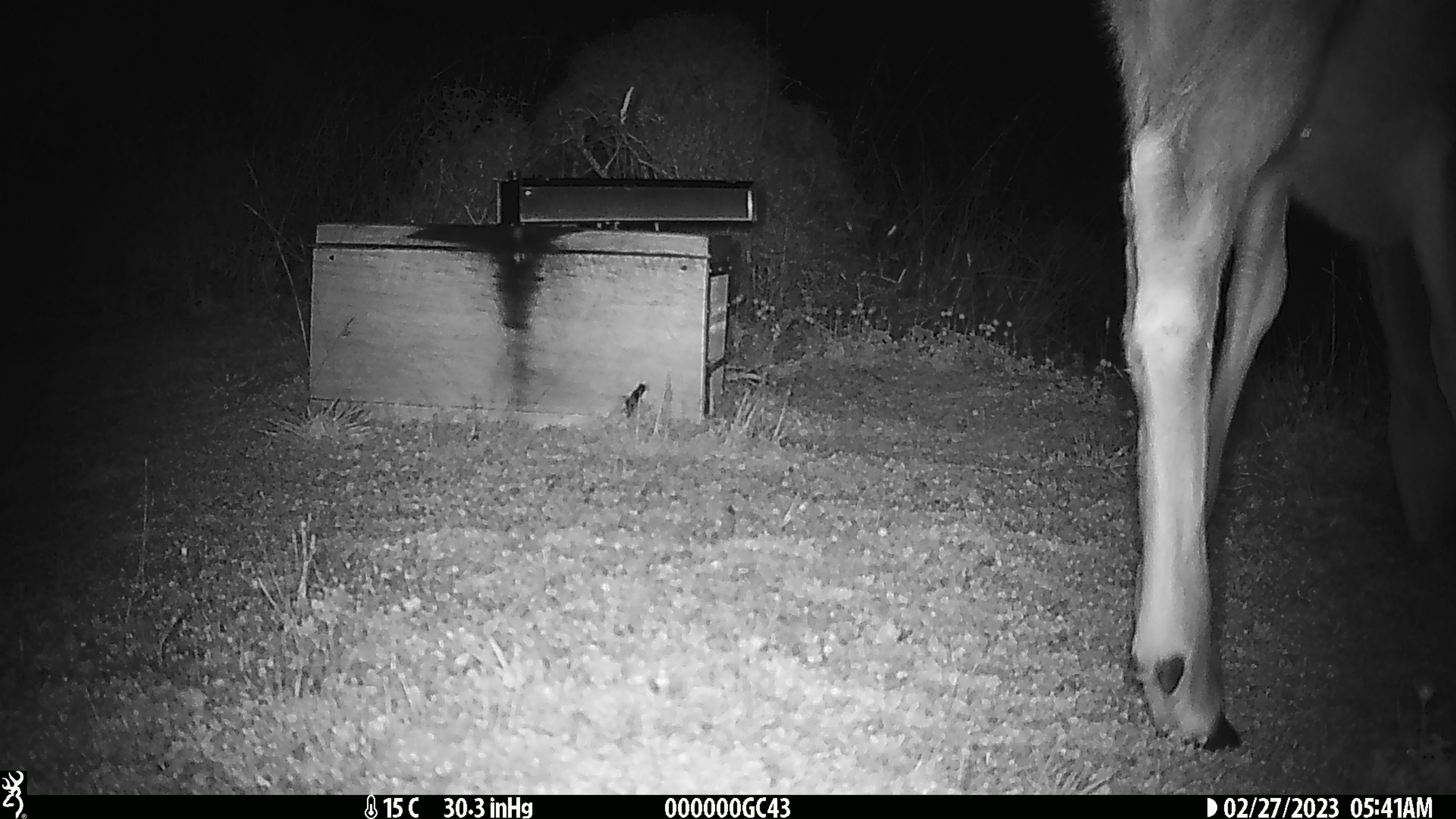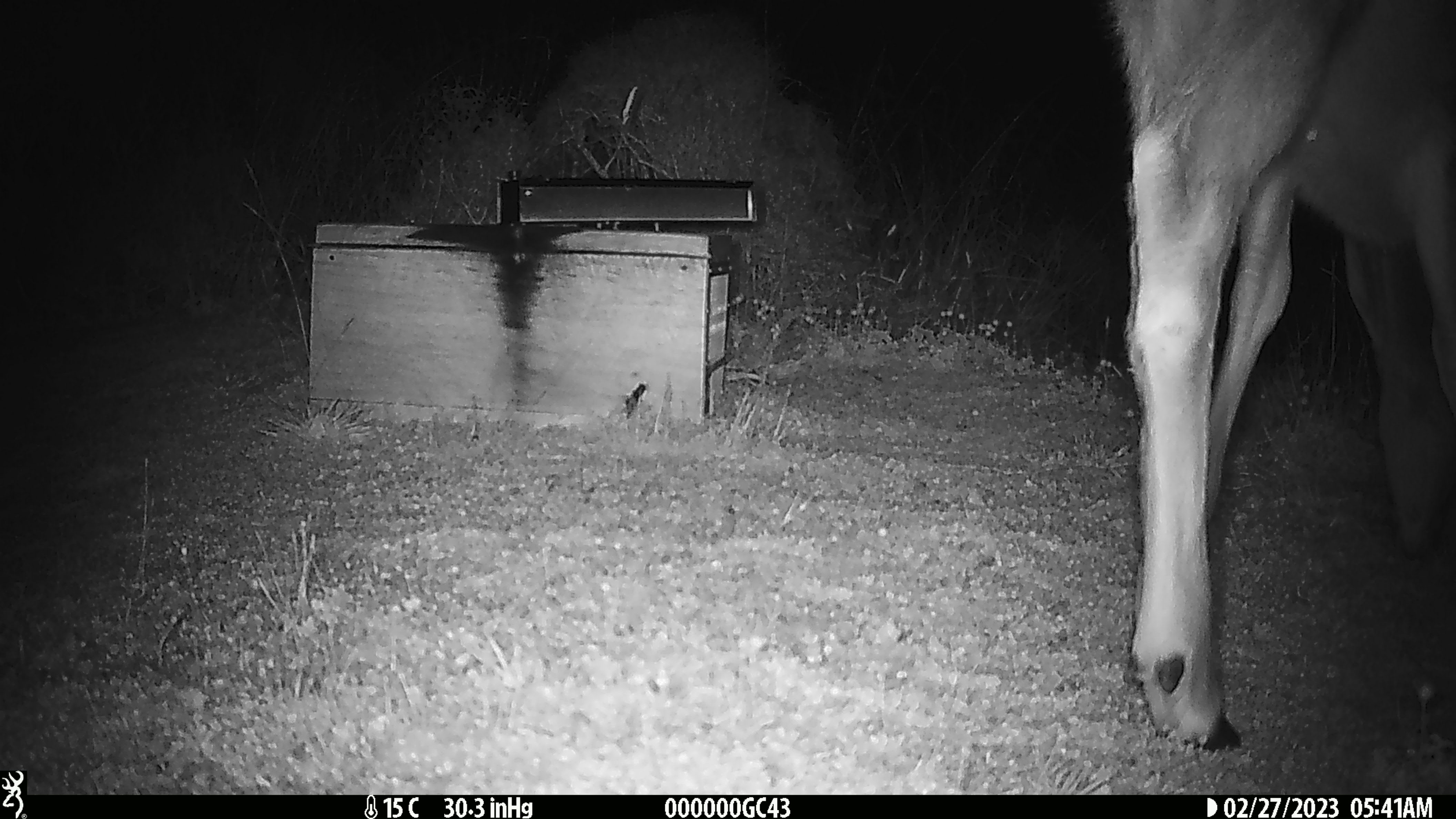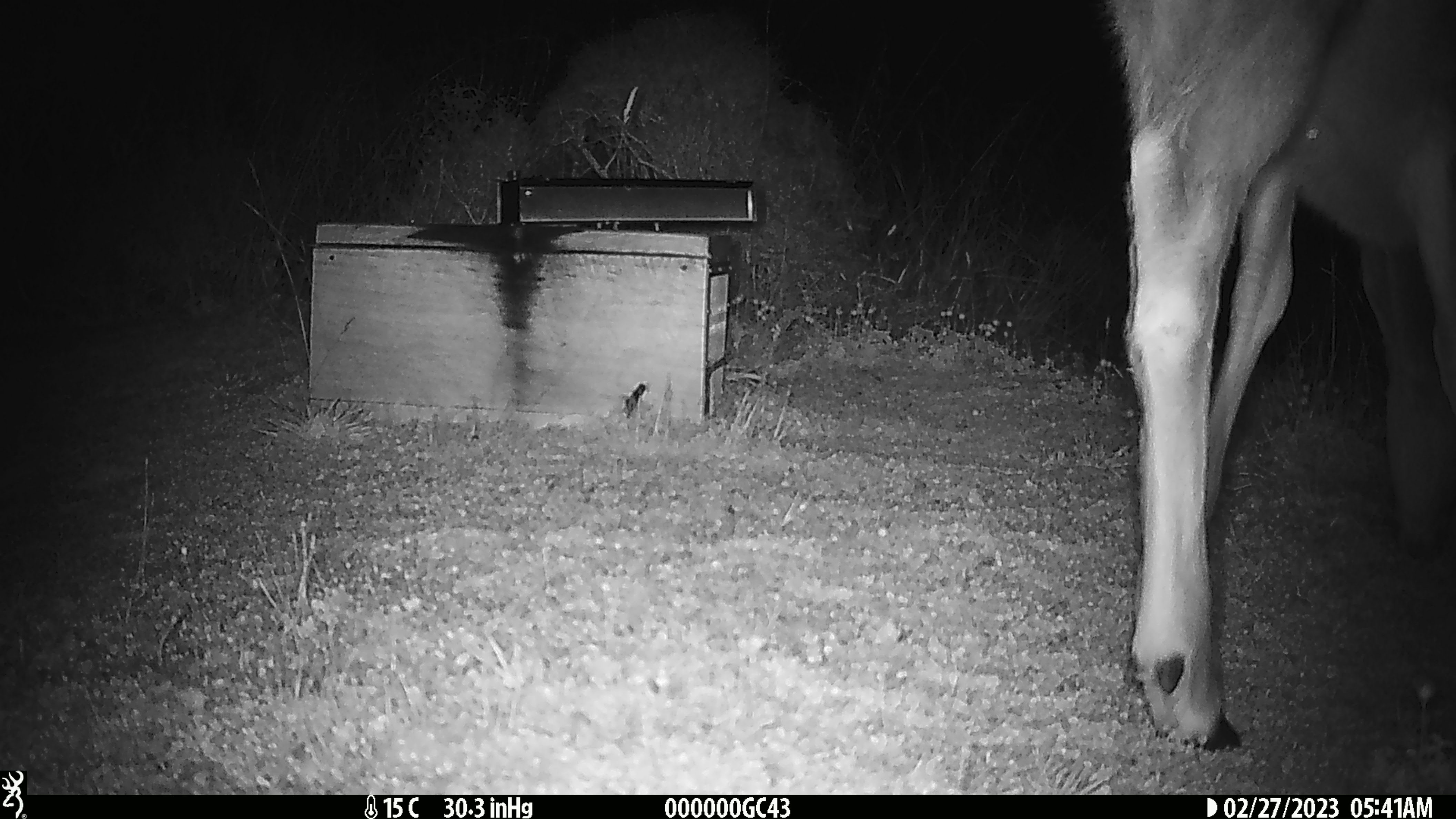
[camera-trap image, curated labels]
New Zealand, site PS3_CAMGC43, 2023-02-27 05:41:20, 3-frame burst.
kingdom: Animalia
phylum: Chordata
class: Mammalia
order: Artiodactyla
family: Cervidae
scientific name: Cervidae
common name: deer